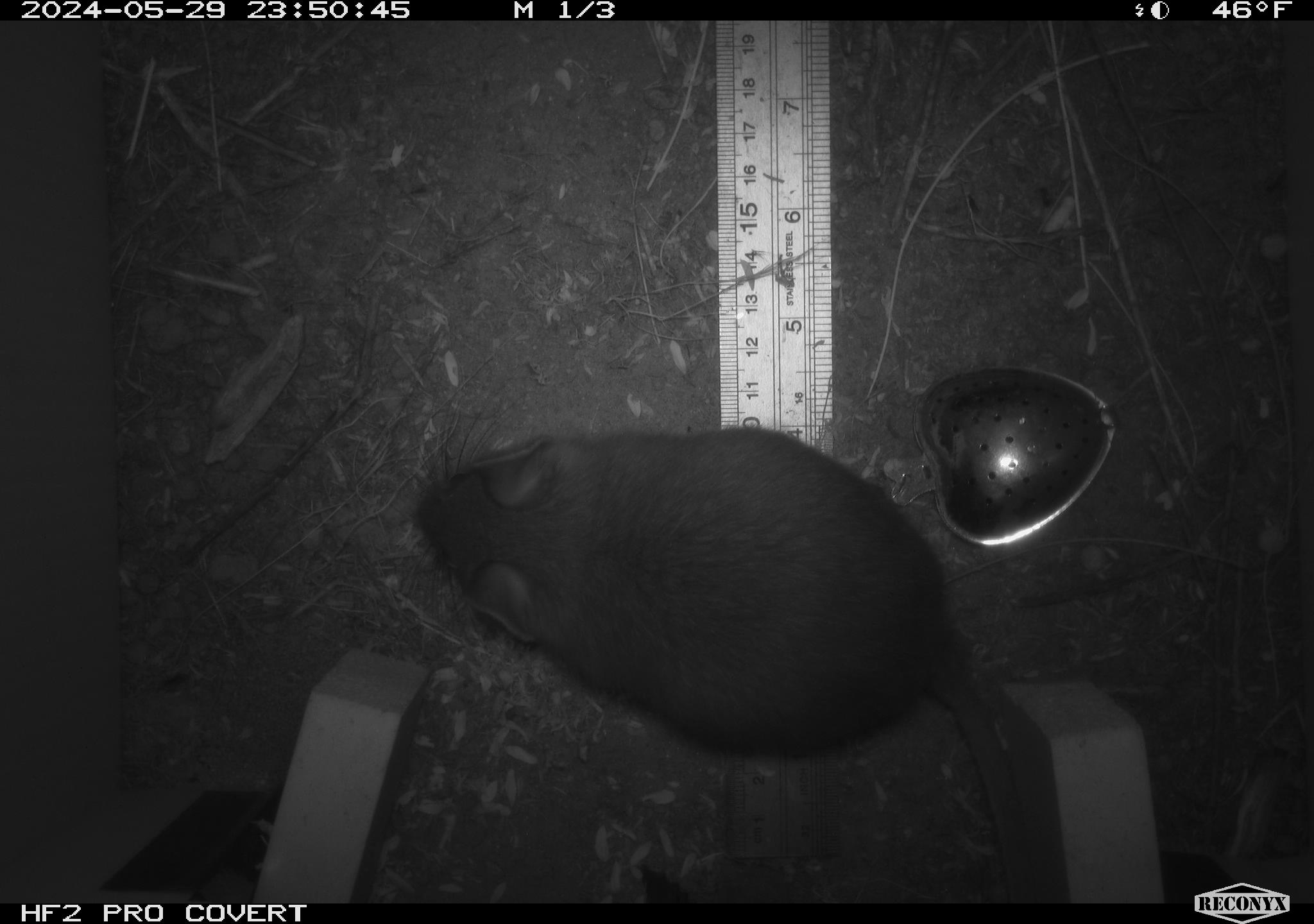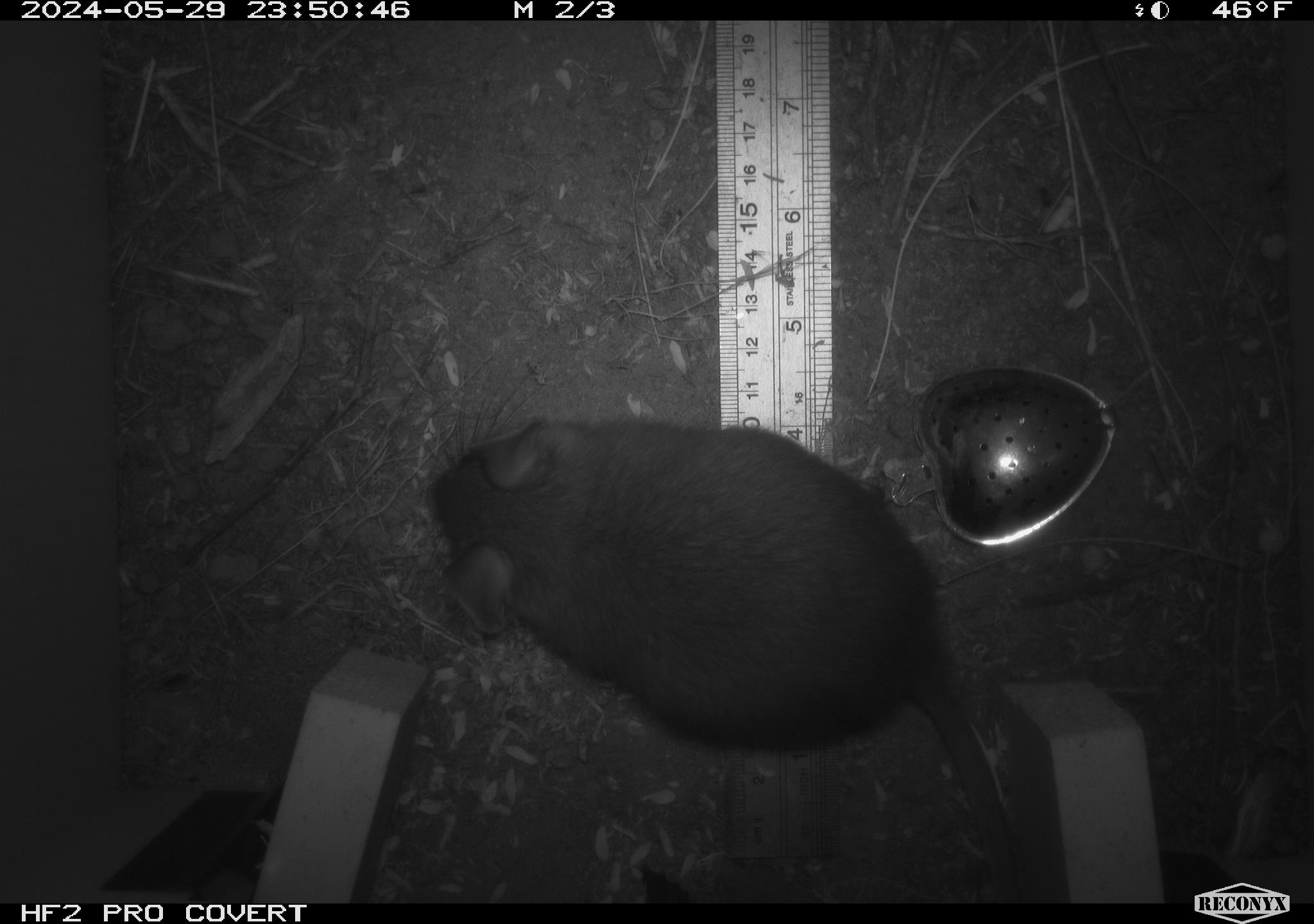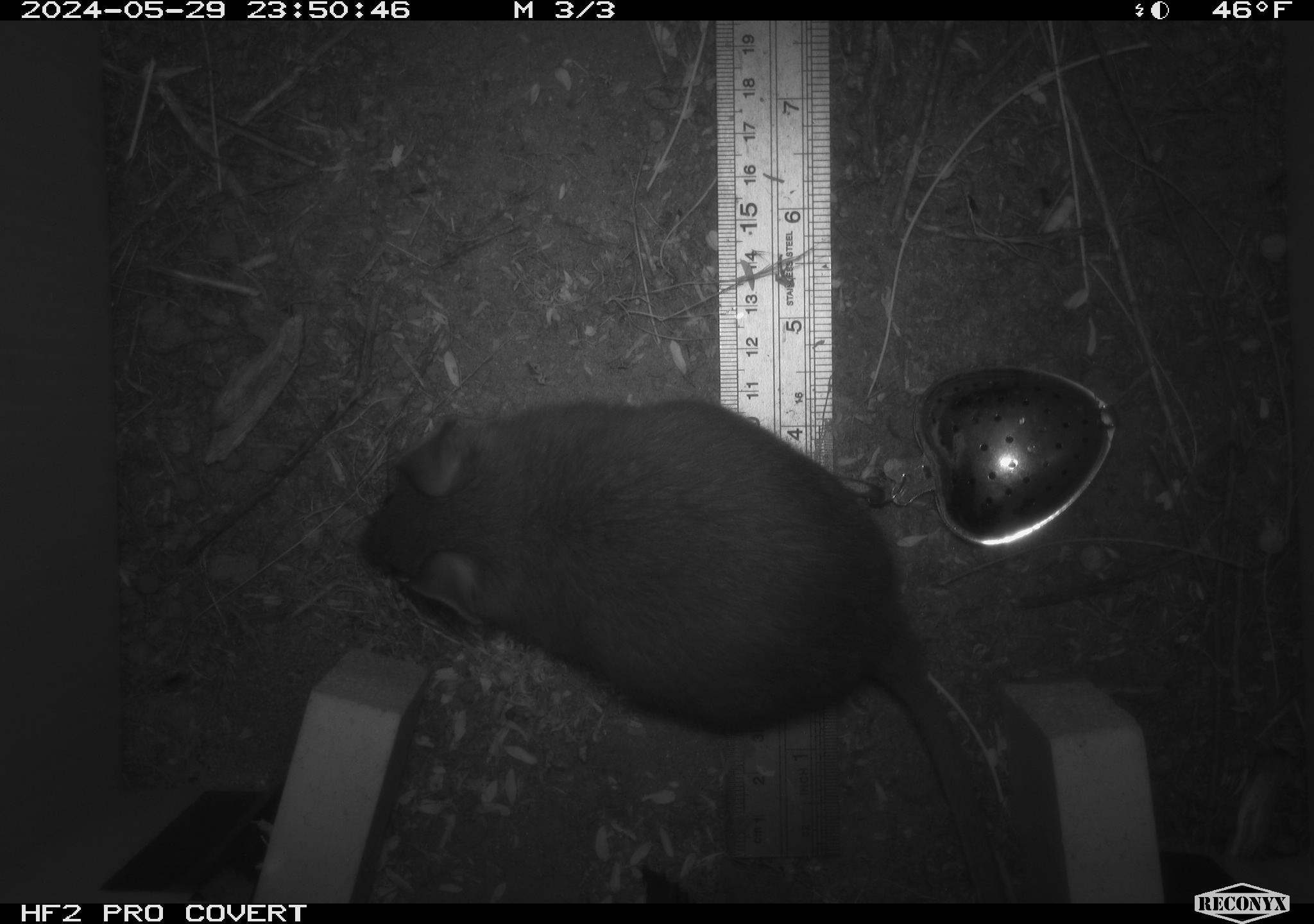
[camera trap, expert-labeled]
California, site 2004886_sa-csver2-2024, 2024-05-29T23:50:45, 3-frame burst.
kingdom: Animalia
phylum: Chordata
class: Mammalia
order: Rodentia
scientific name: Rodentia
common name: rodent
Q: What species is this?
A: Rodent (Rodentia).